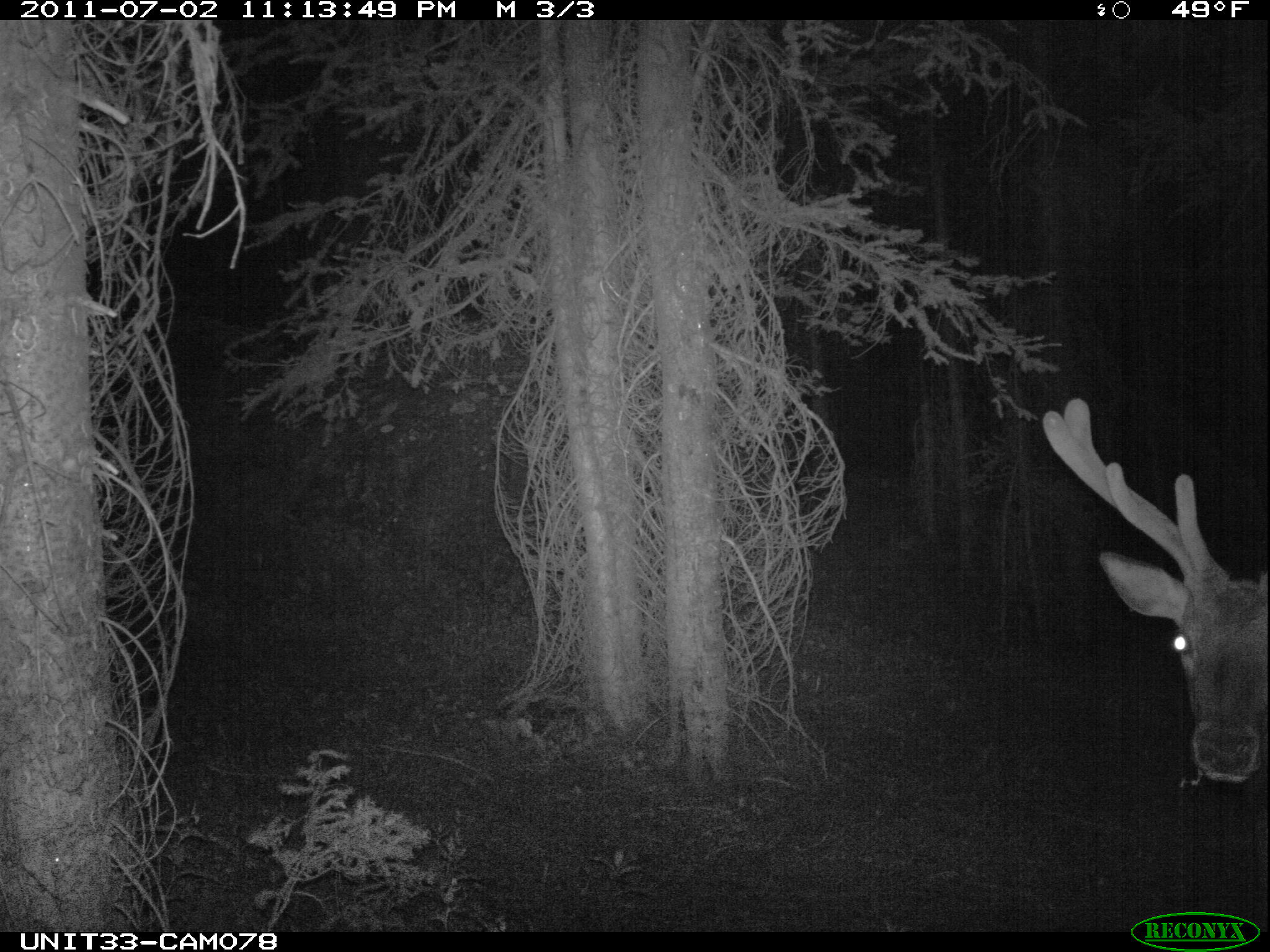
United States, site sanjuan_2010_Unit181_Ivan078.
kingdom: Animalia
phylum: Chordata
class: Mammalia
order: Artiodactyla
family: Cervidae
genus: Cervus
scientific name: Cervus elaphus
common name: red deer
Cervus elaphus (red deer).